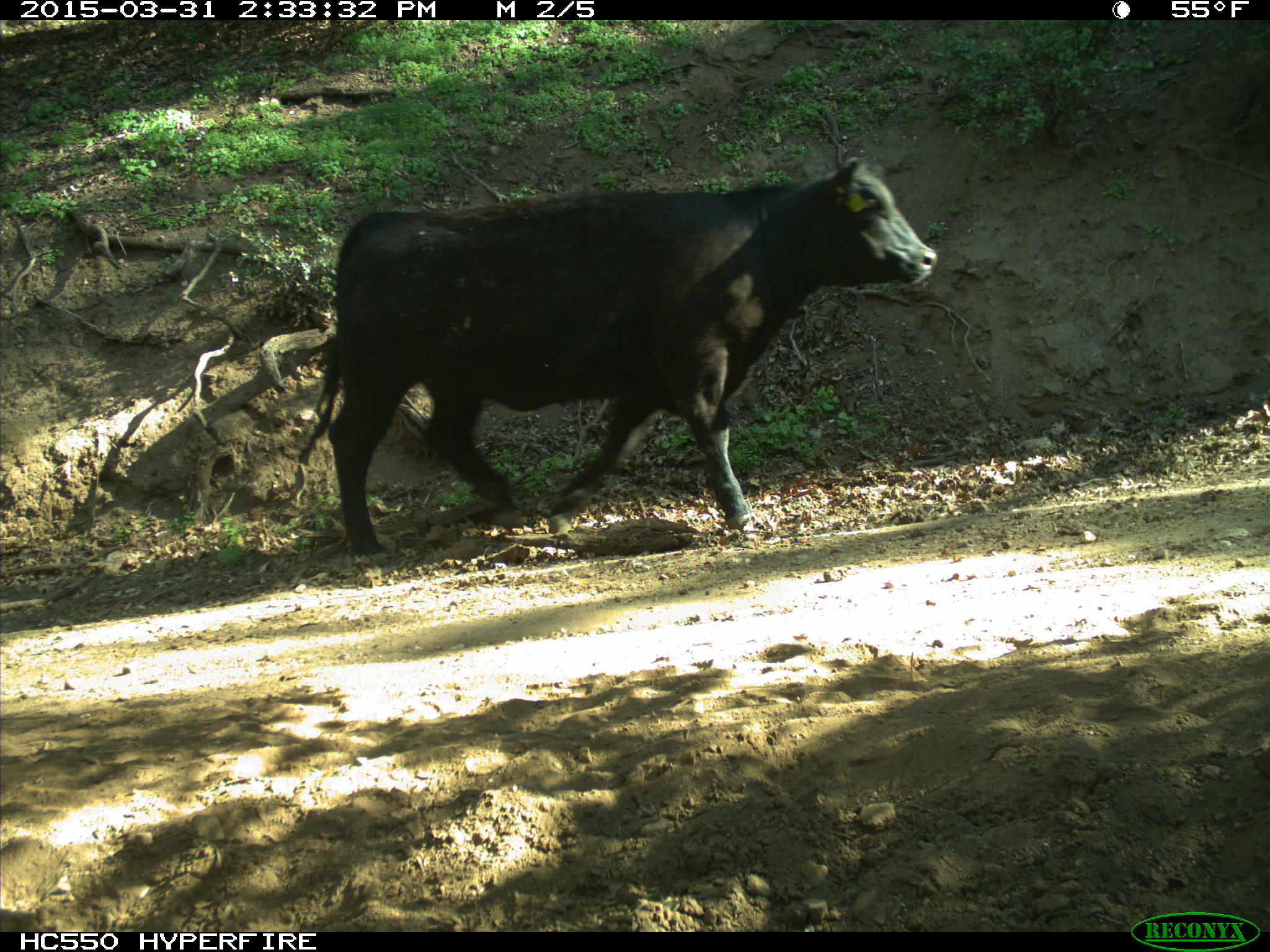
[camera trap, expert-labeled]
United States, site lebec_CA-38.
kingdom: Animalia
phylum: Chordata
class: Mammalia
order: Artiodactyla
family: Bovidae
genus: Bos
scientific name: Bos taurus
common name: domestic cow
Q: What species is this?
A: Bos taurus (domestic cow).